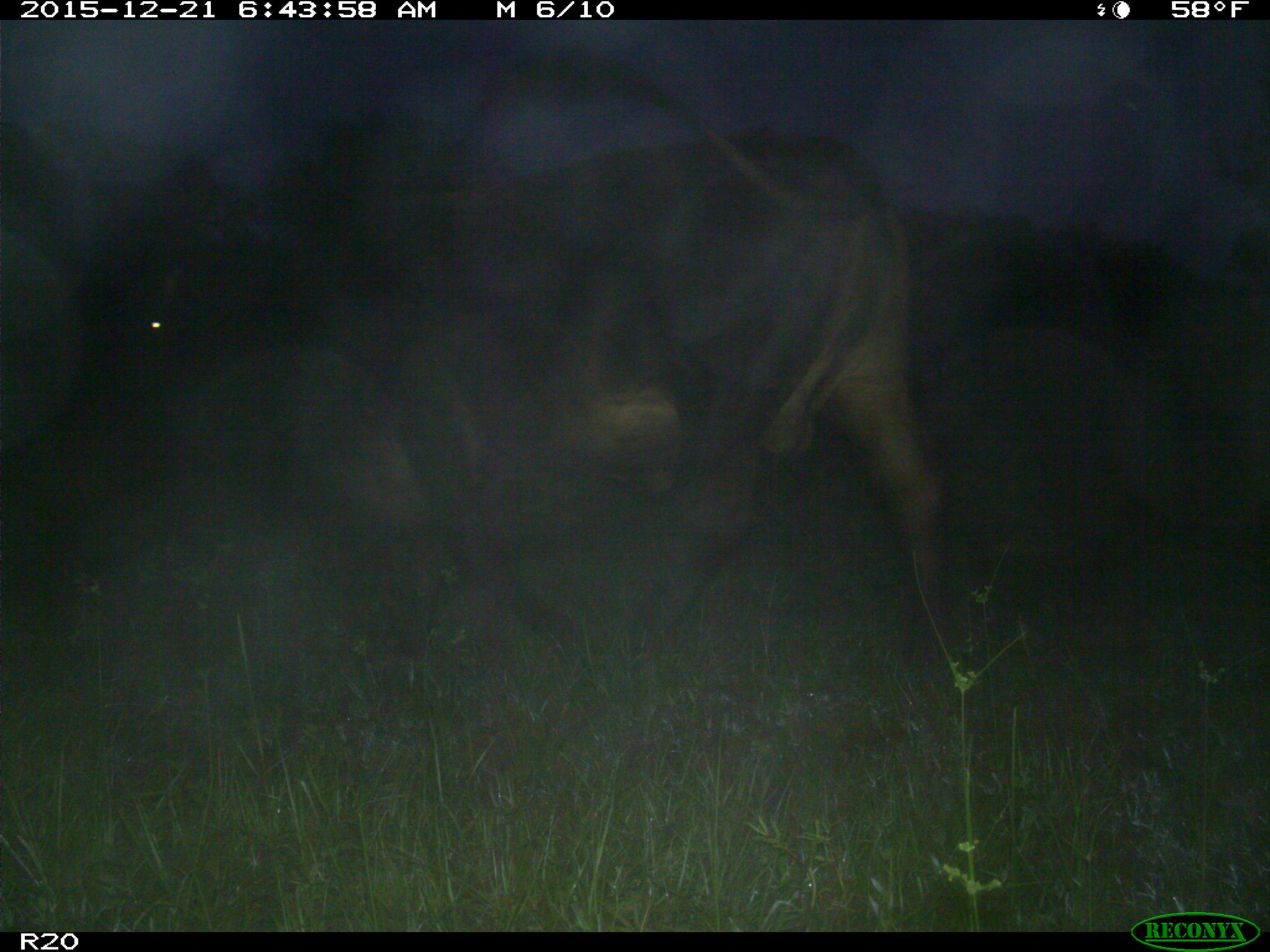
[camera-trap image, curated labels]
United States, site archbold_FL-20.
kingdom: Animalia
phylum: Chordata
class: Mammalia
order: Artiodactyla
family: Bovidae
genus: Bos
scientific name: Bos taurus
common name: domestic cow